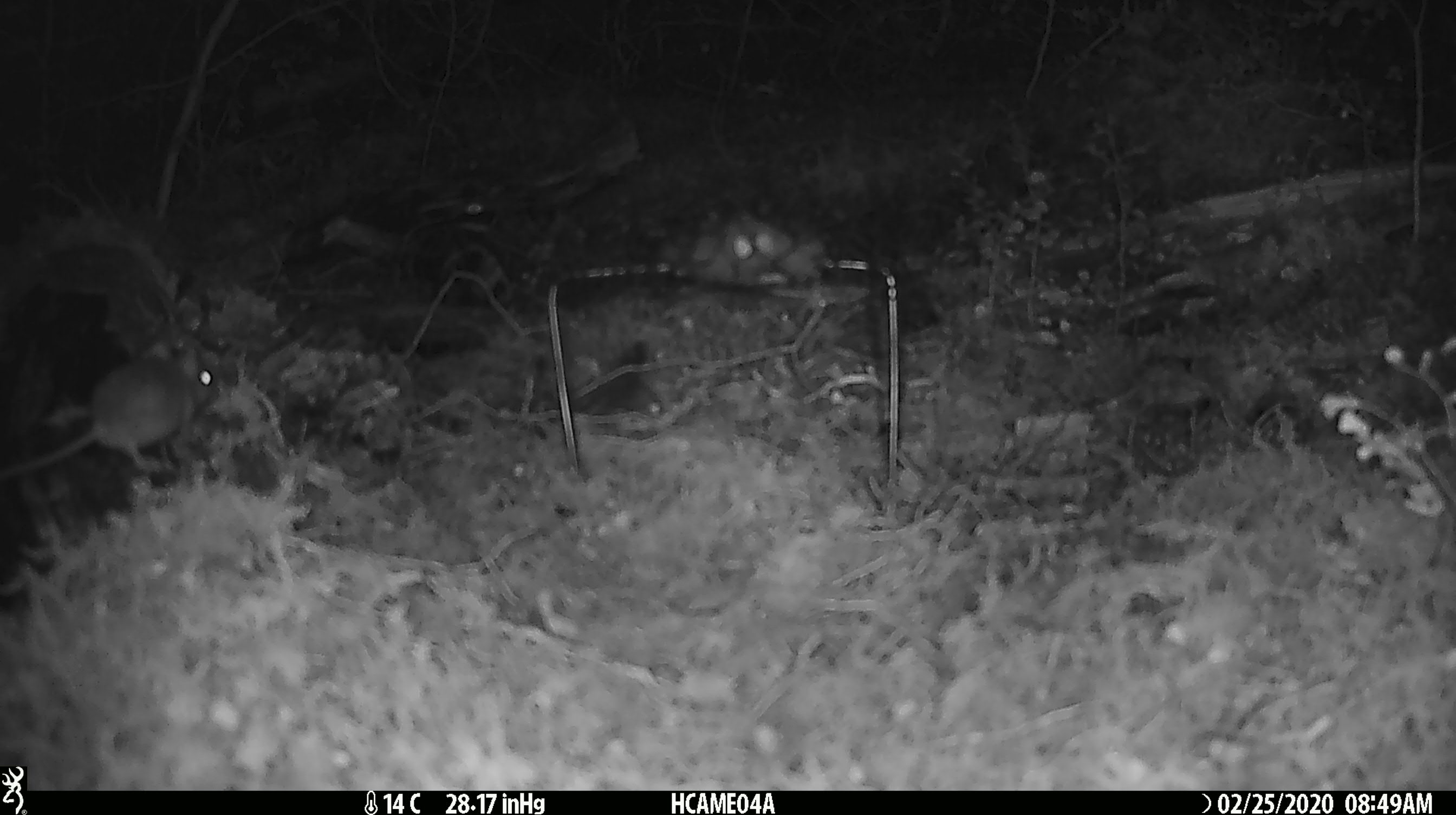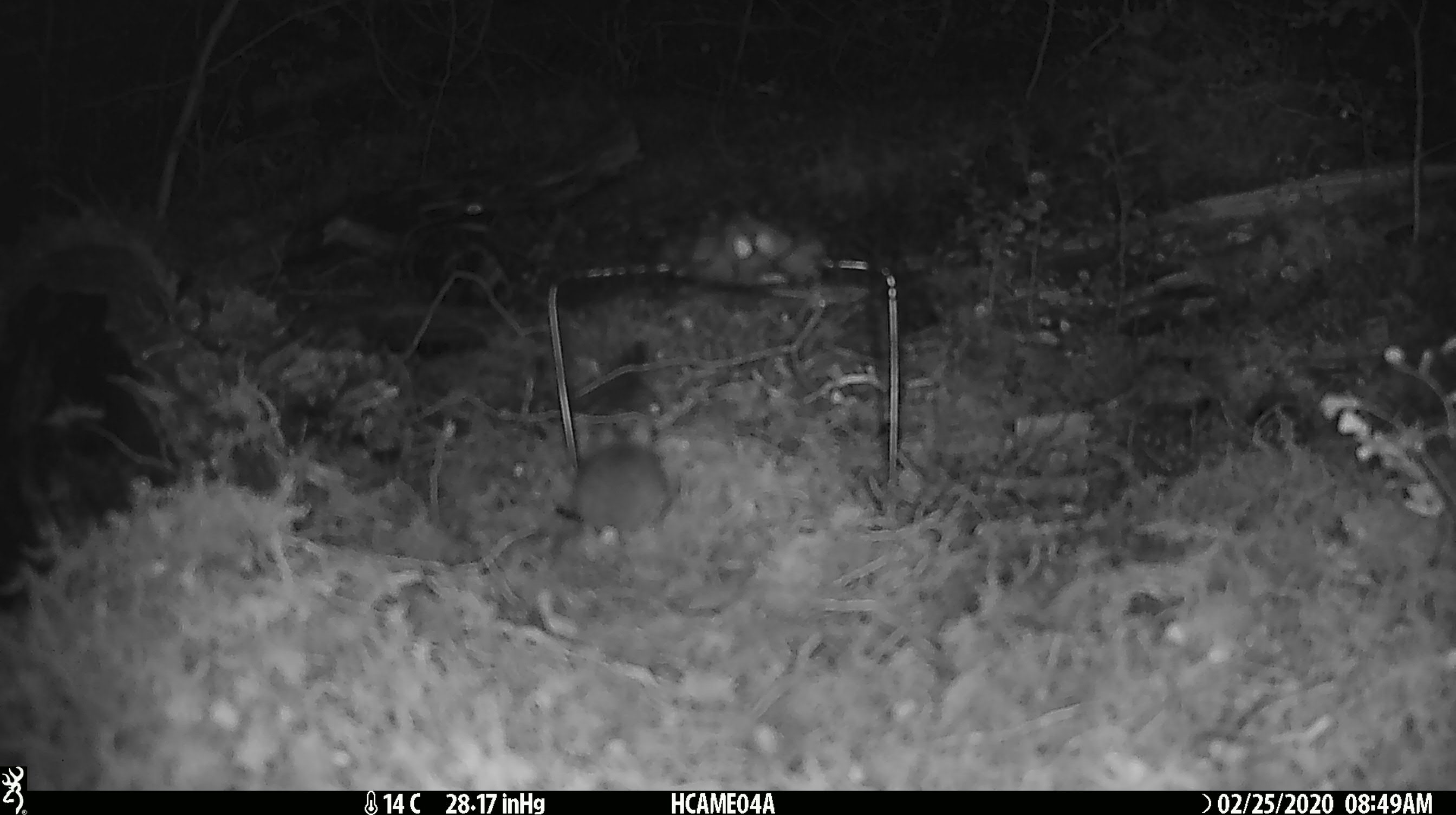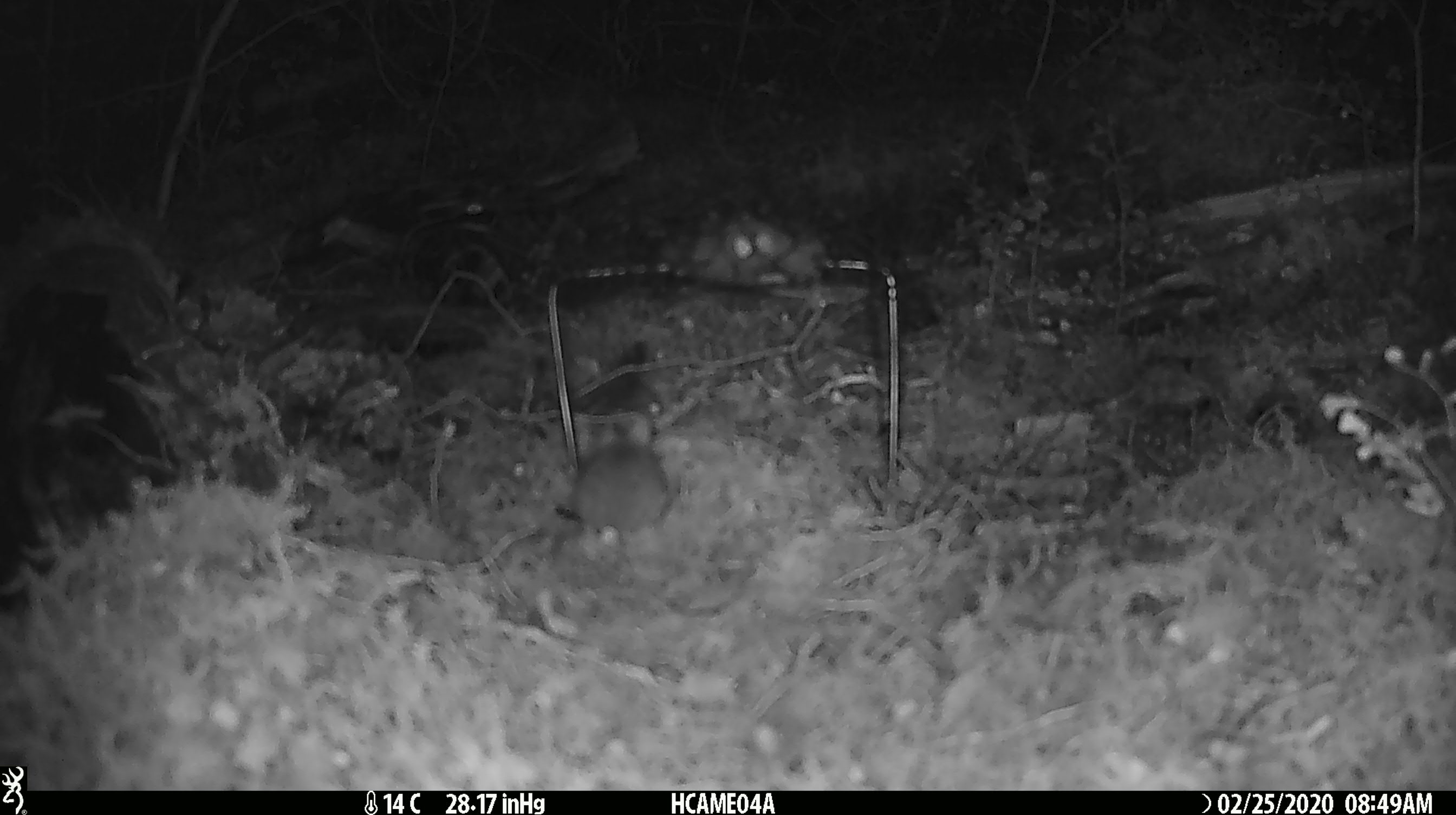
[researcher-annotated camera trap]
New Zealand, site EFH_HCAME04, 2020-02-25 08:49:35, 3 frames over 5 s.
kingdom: Animalia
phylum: Chordata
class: Mammalia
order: Rodentia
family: Muridae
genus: Mus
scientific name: Mus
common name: mouse